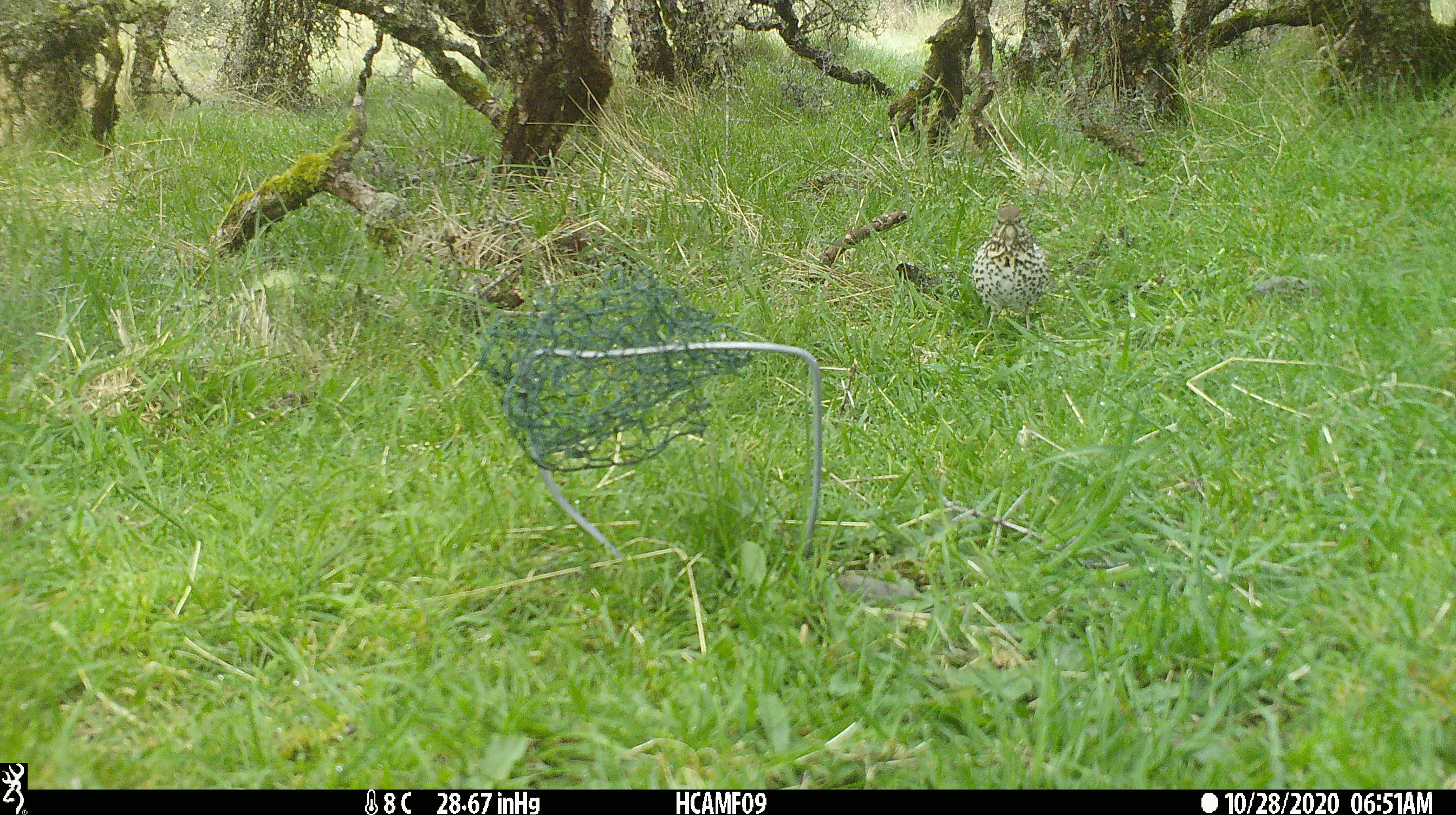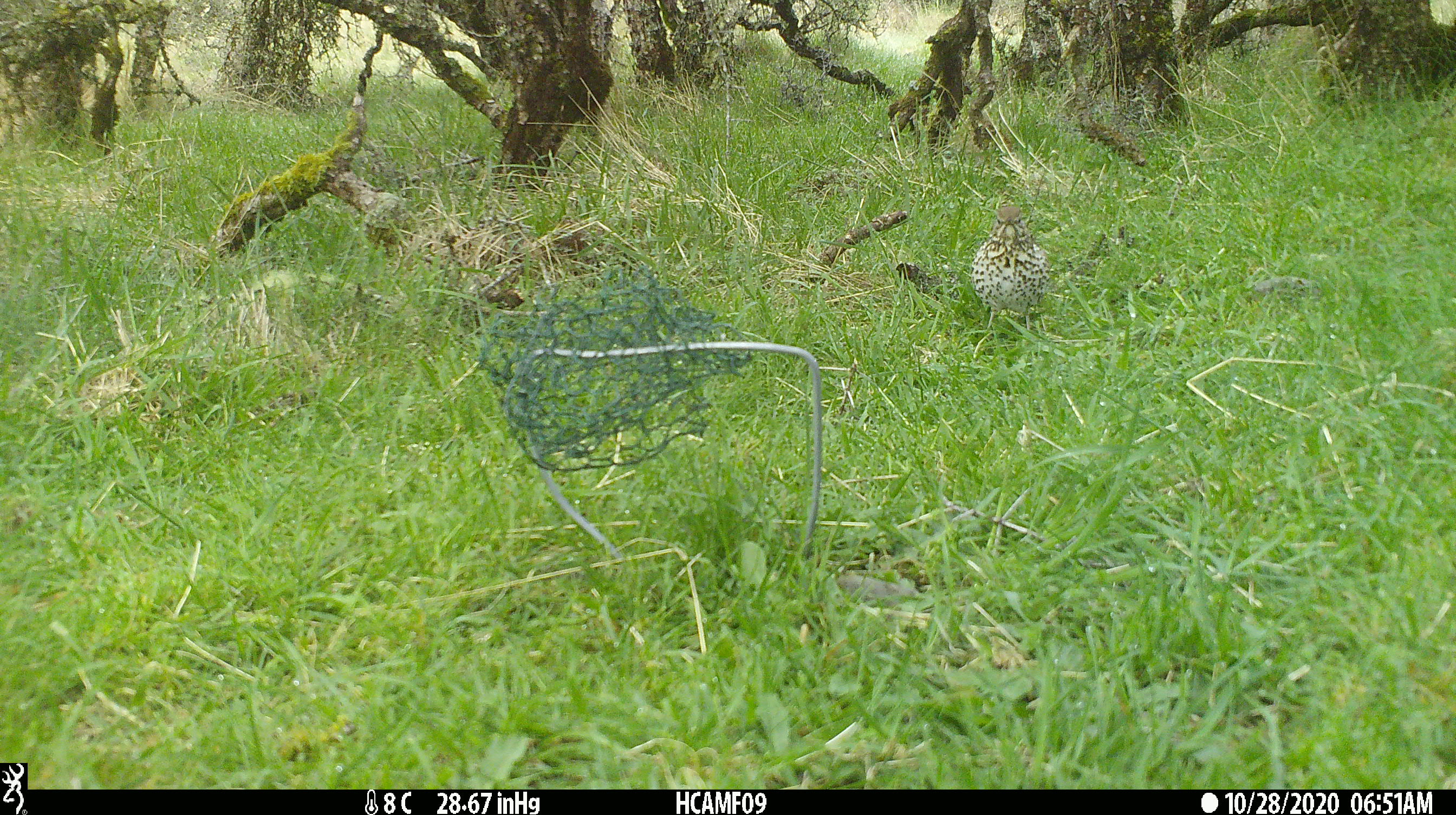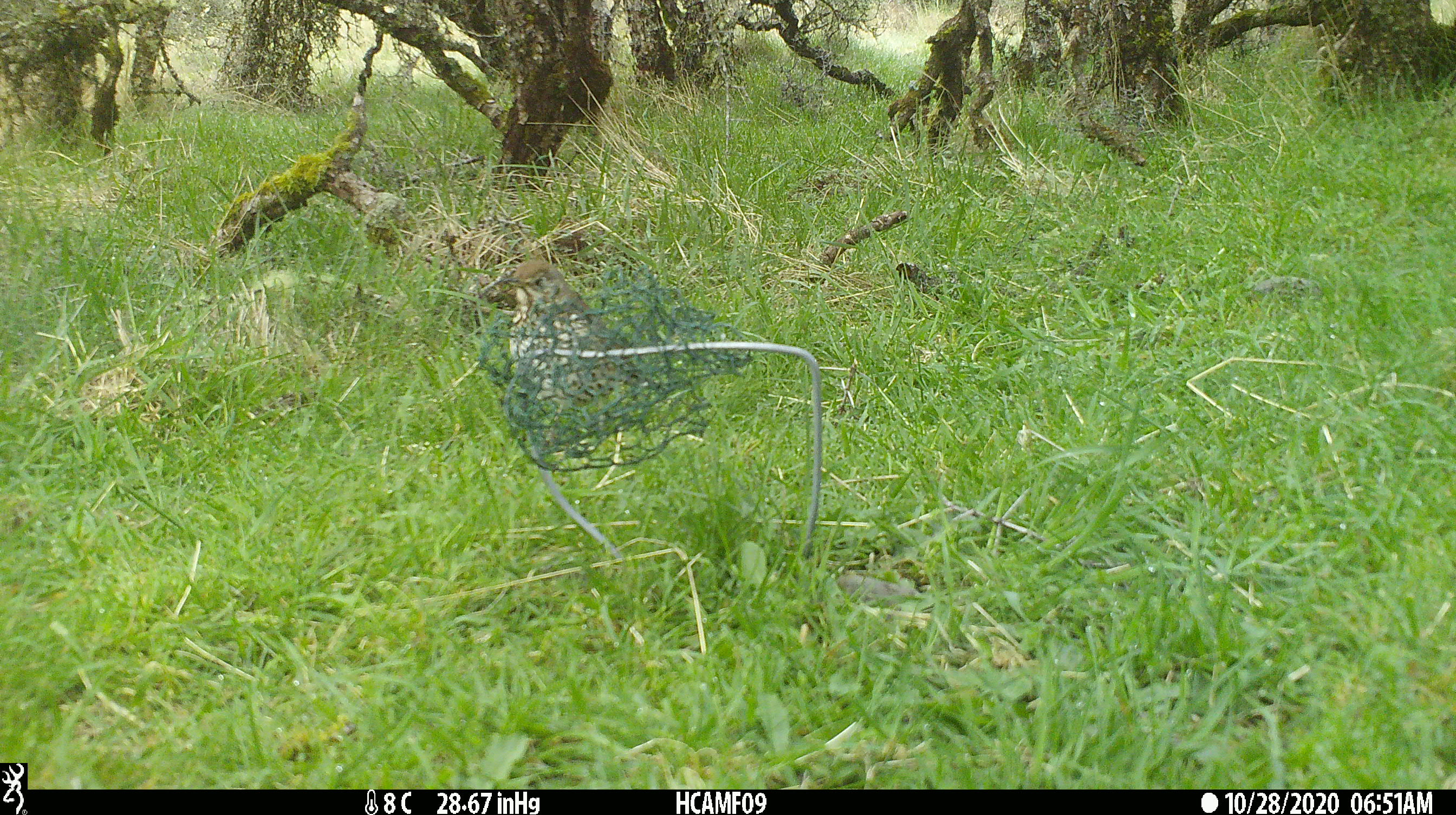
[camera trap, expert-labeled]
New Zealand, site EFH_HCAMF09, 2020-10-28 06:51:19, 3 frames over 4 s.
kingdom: Animalia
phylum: Chordata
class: Aves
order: Passeriformes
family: Turdidae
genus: Turdus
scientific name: Turdus philomelos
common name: song thrush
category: thrush